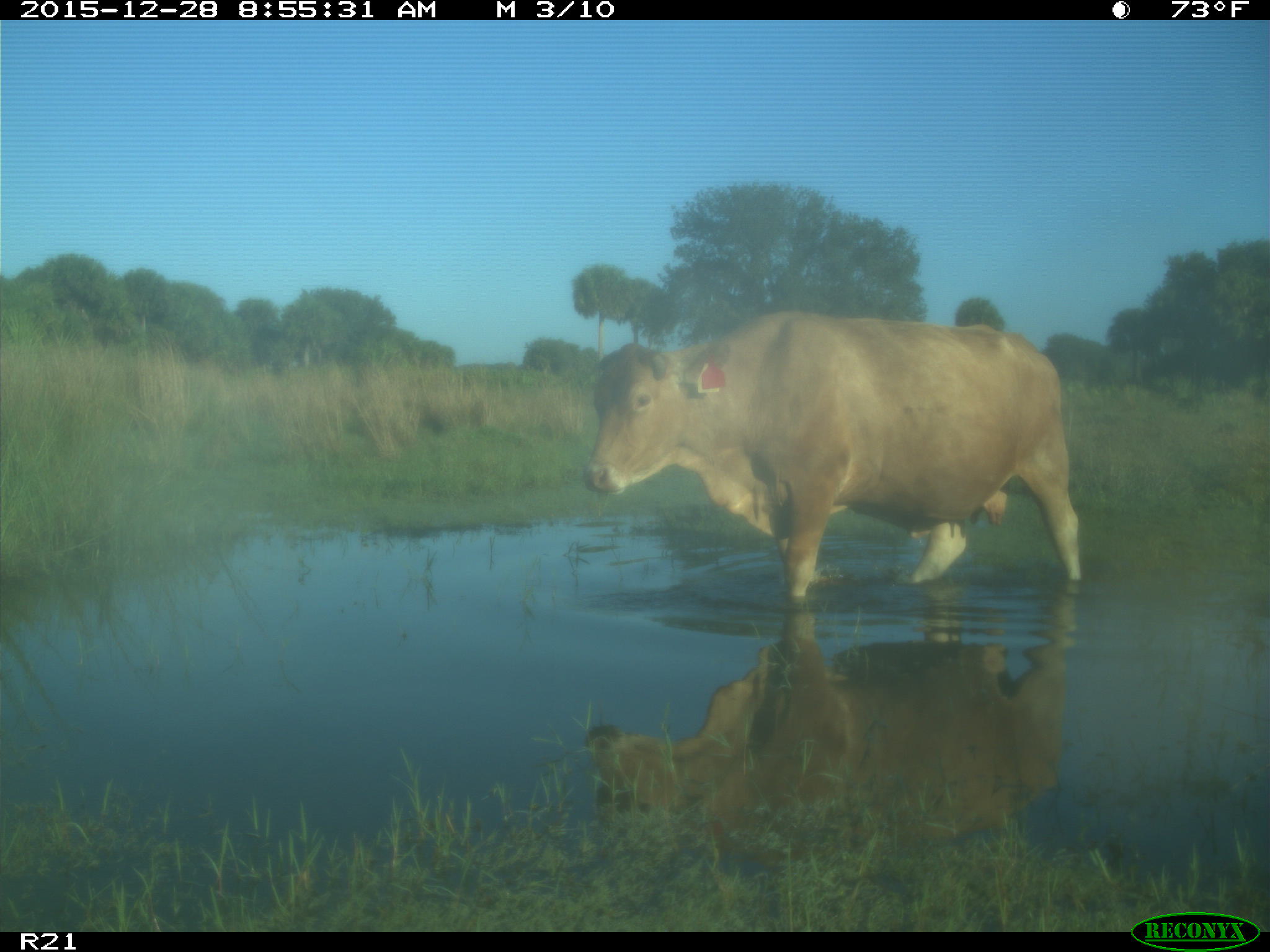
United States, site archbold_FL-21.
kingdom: Animalia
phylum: Chordata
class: Mammalia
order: Artiodactyla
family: Bovidae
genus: Bos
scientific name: Bos taurus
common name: domestic cow